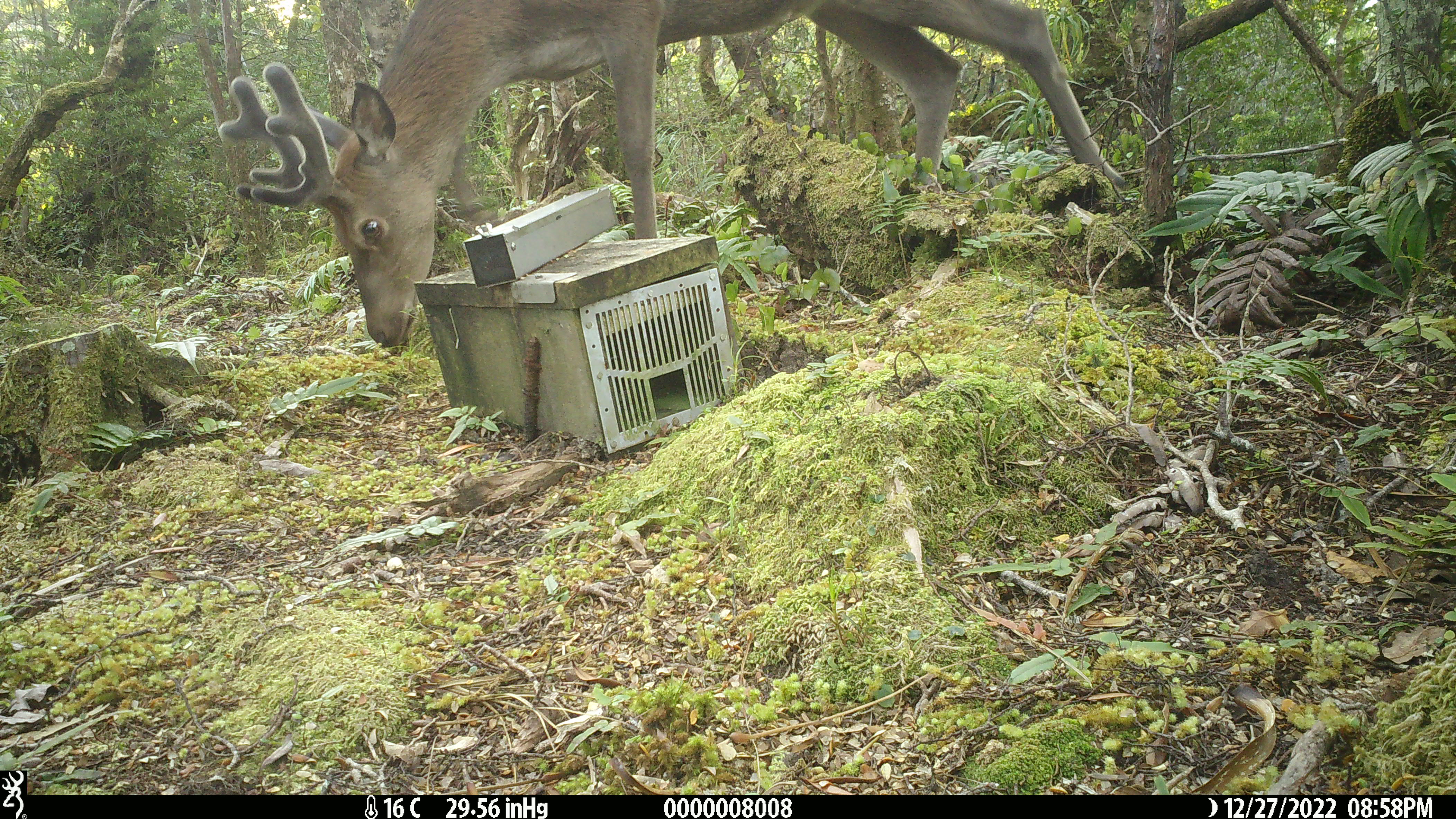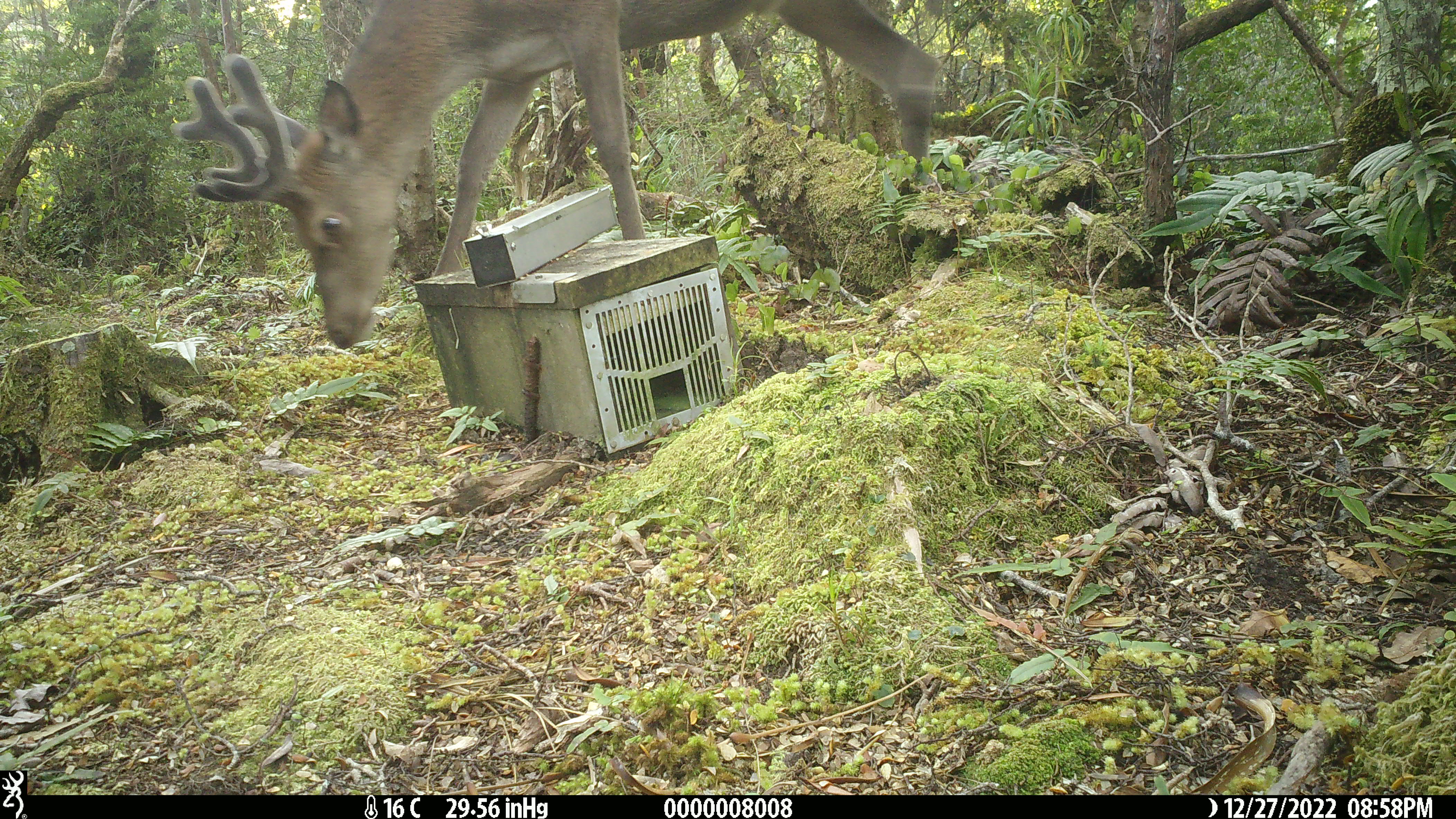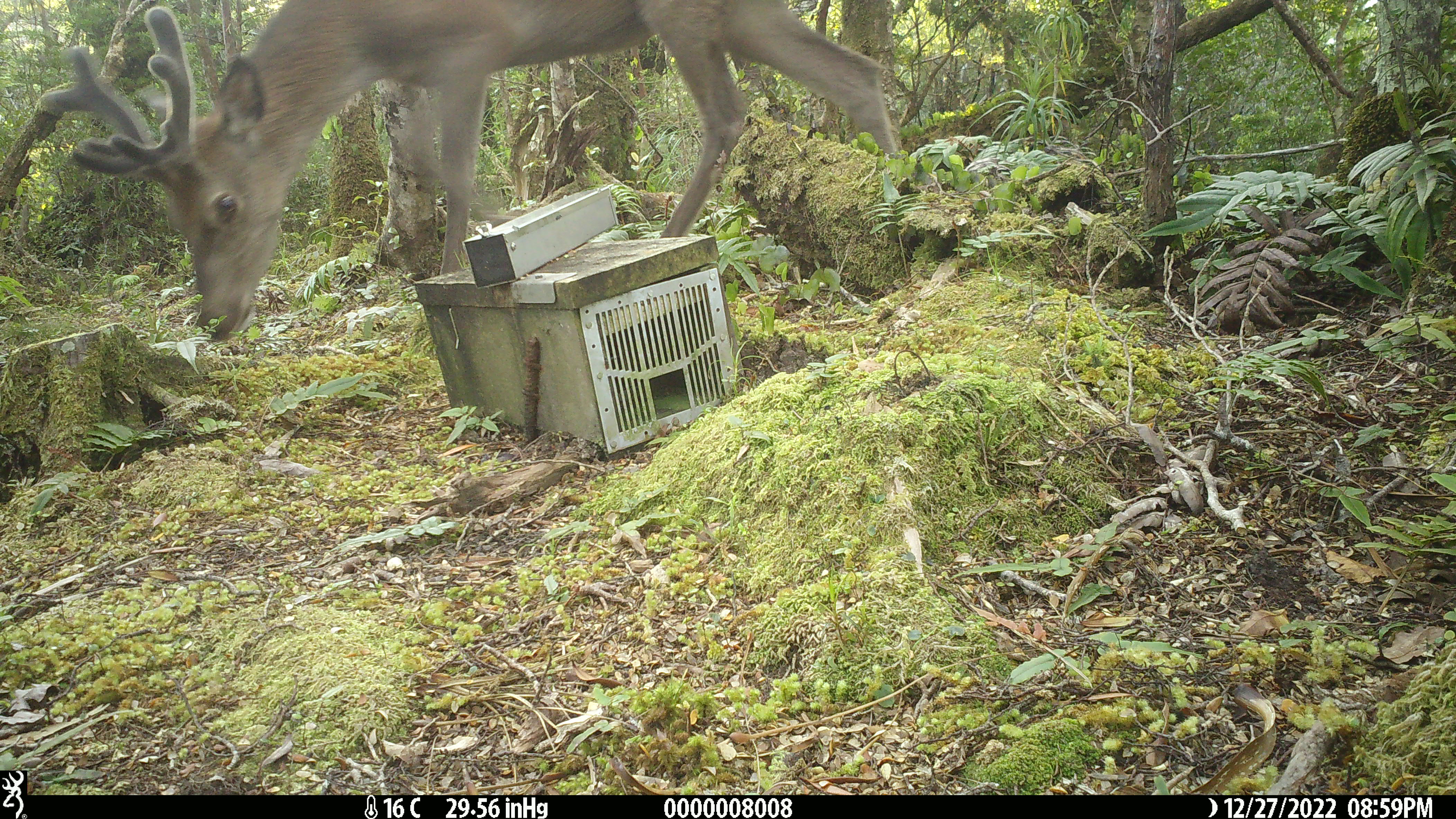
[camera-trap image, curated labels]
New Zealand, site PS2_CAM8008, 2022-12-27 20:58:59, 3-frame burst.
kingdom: Animalia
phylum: Chordata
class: Mammalia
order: Artiodactyla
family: Cervidae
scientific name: Cervidae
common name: deer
Deer (Cervidae).